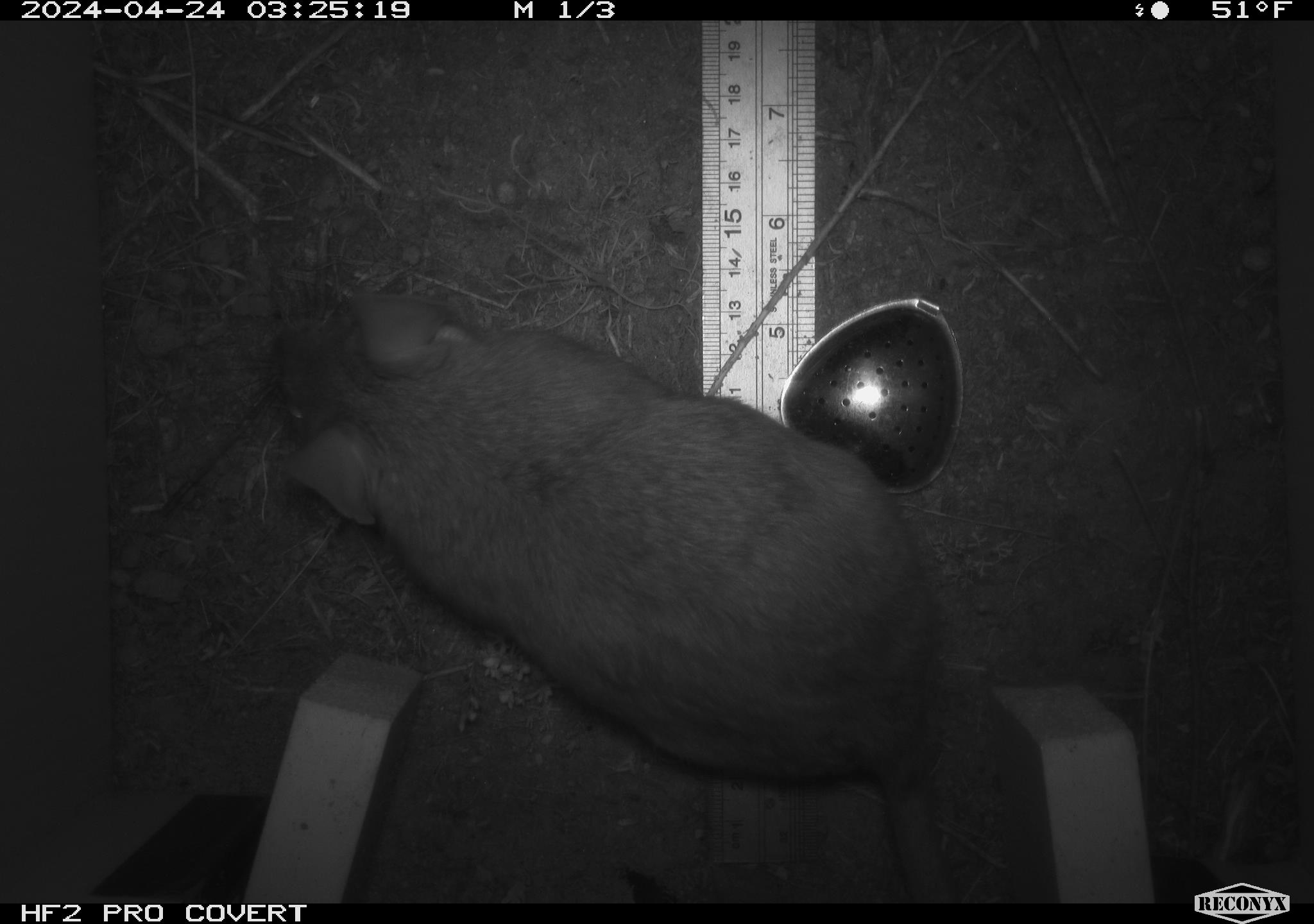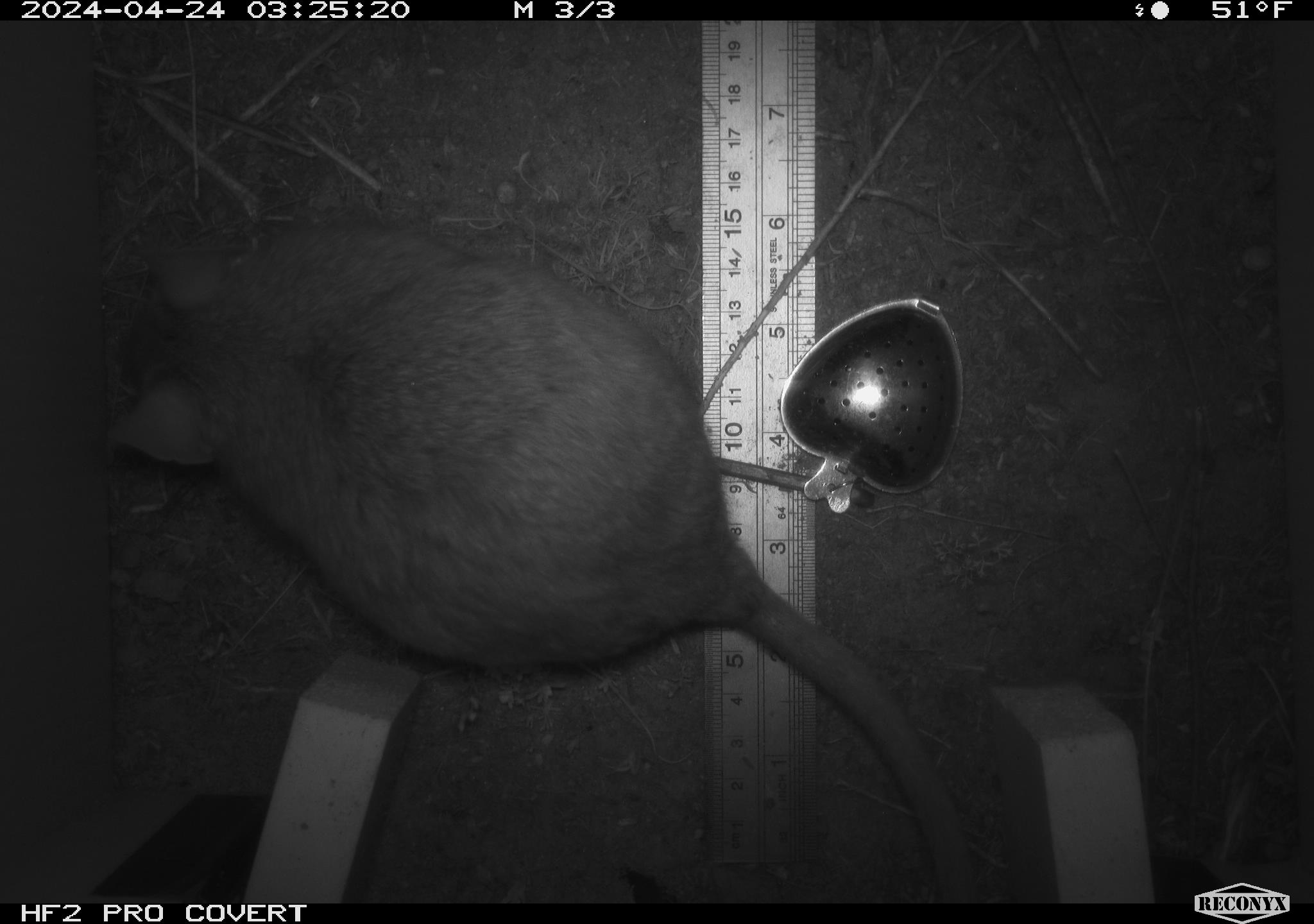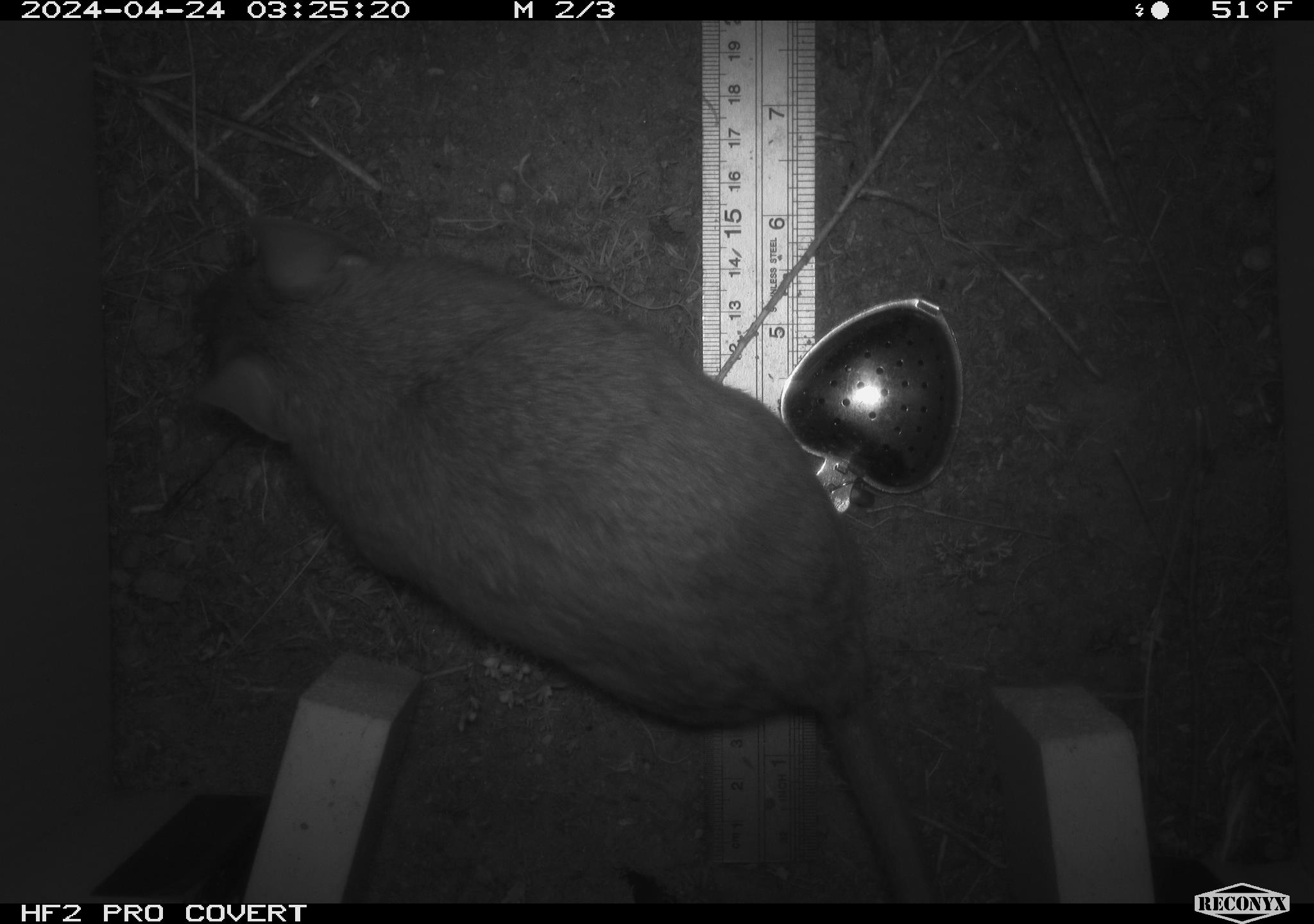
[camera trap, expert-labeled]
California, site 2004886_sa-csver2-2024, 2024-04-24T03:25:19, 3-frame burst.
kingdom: Animalia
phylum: Chordata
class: Mammalia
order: Rodentia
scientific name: Rodentia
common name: rodent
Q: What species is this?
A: Rodent (Rodentia).